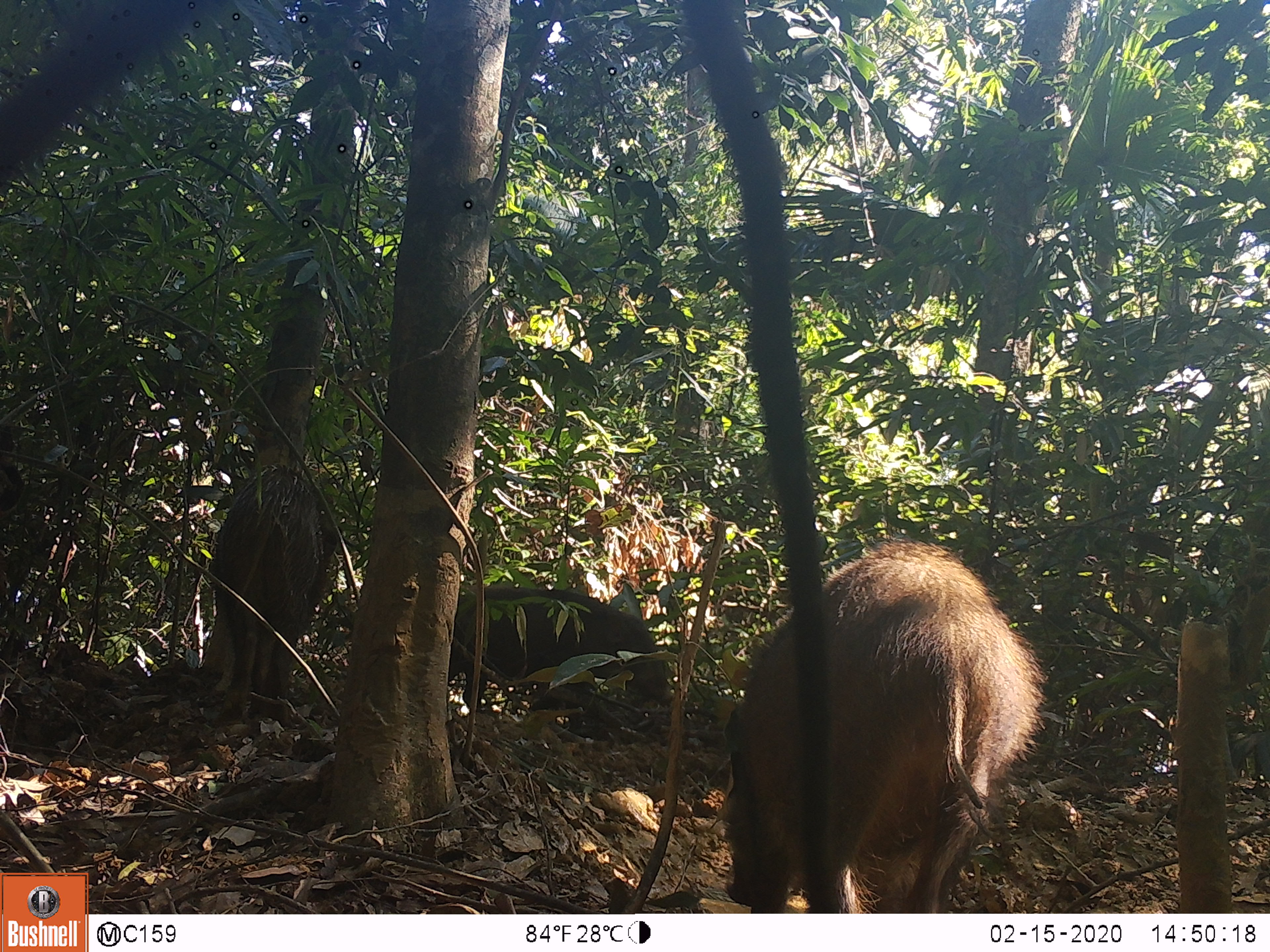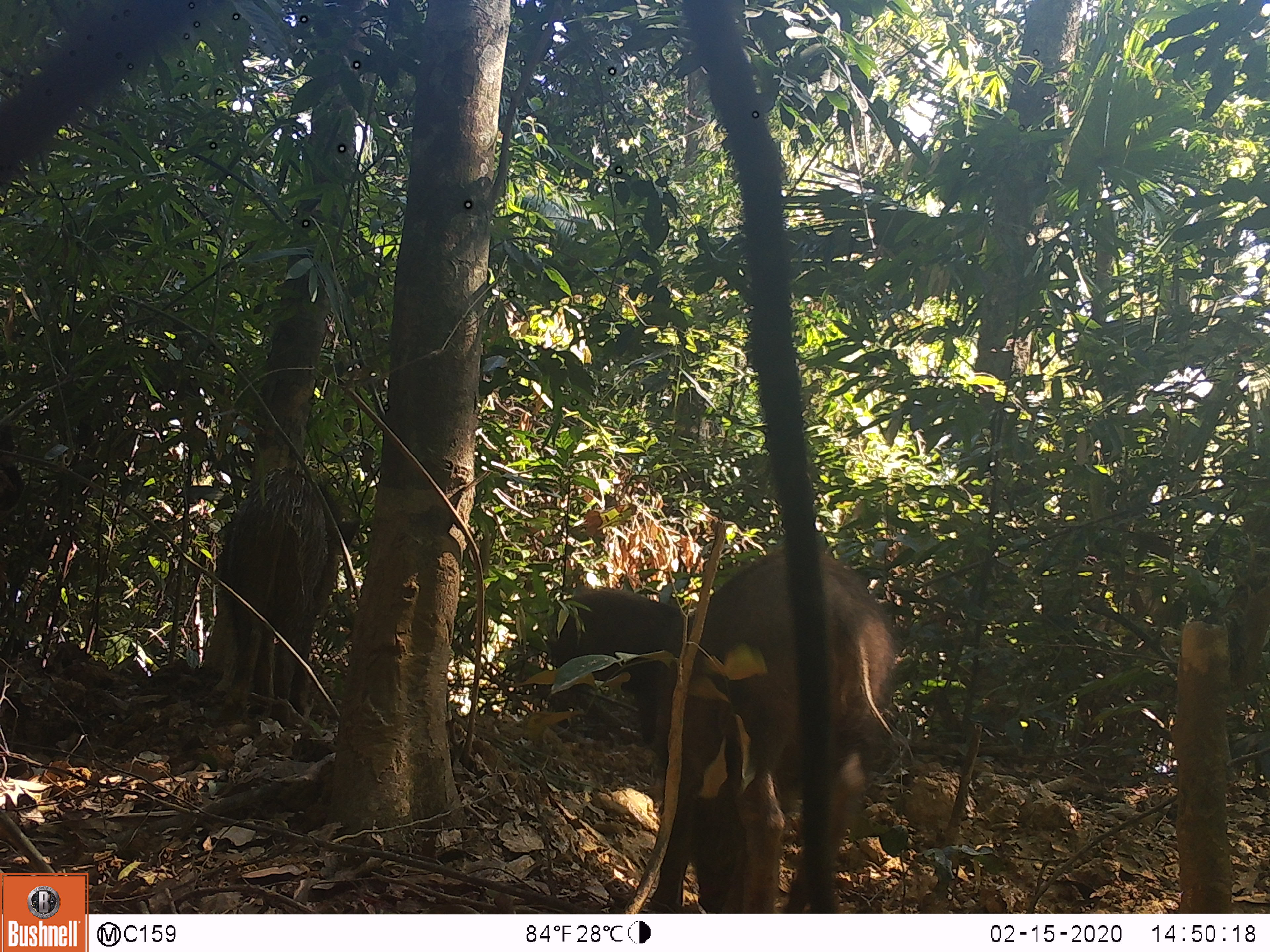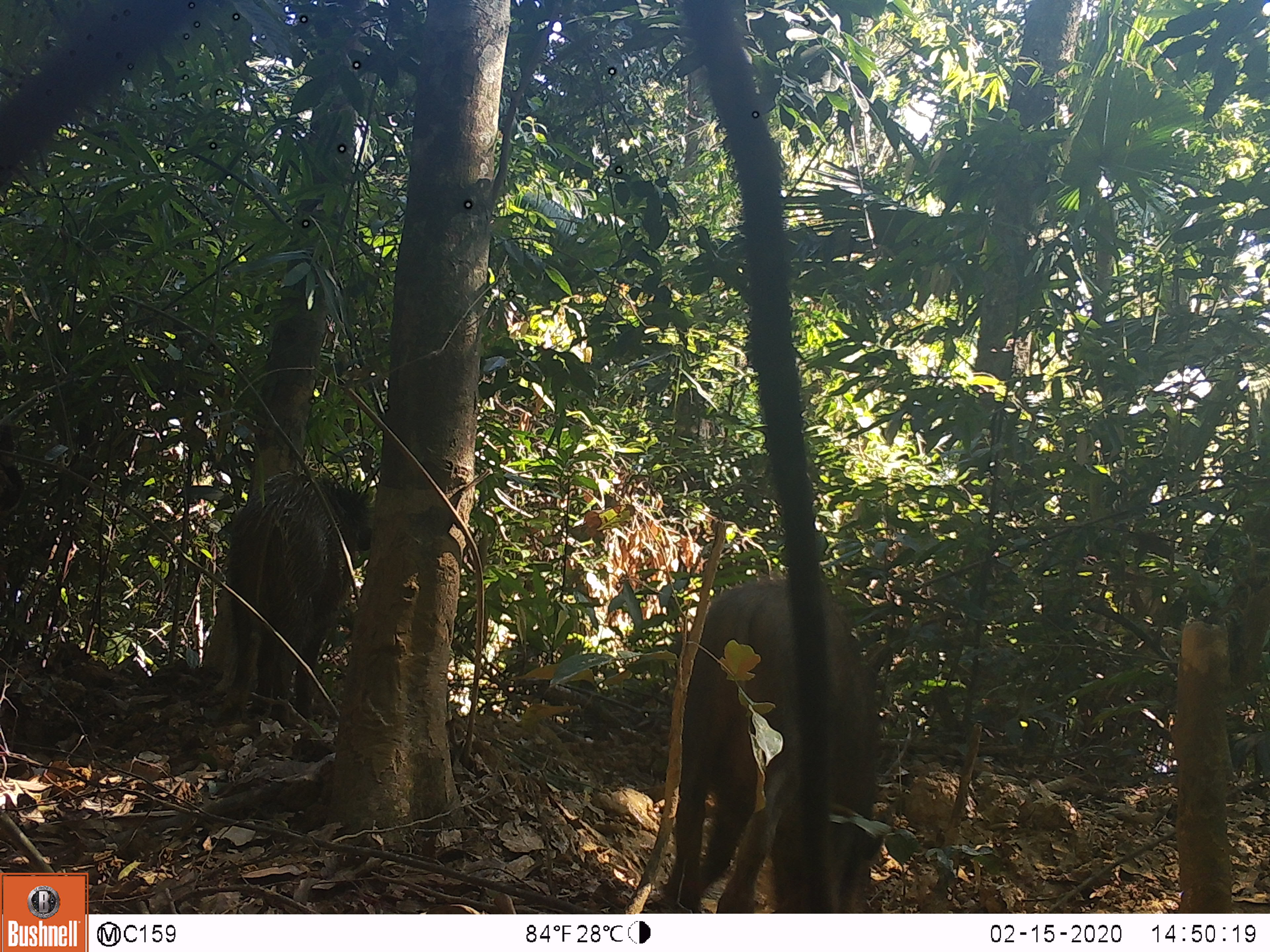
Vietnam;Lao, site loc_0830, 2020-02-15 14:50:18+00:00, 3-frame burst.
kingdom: Animalia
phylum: Chordata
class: Mammalia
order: Artiodactyla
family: Suidae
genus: Sus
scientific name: Sus scrofa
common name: eurasian wild pig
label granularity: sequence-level